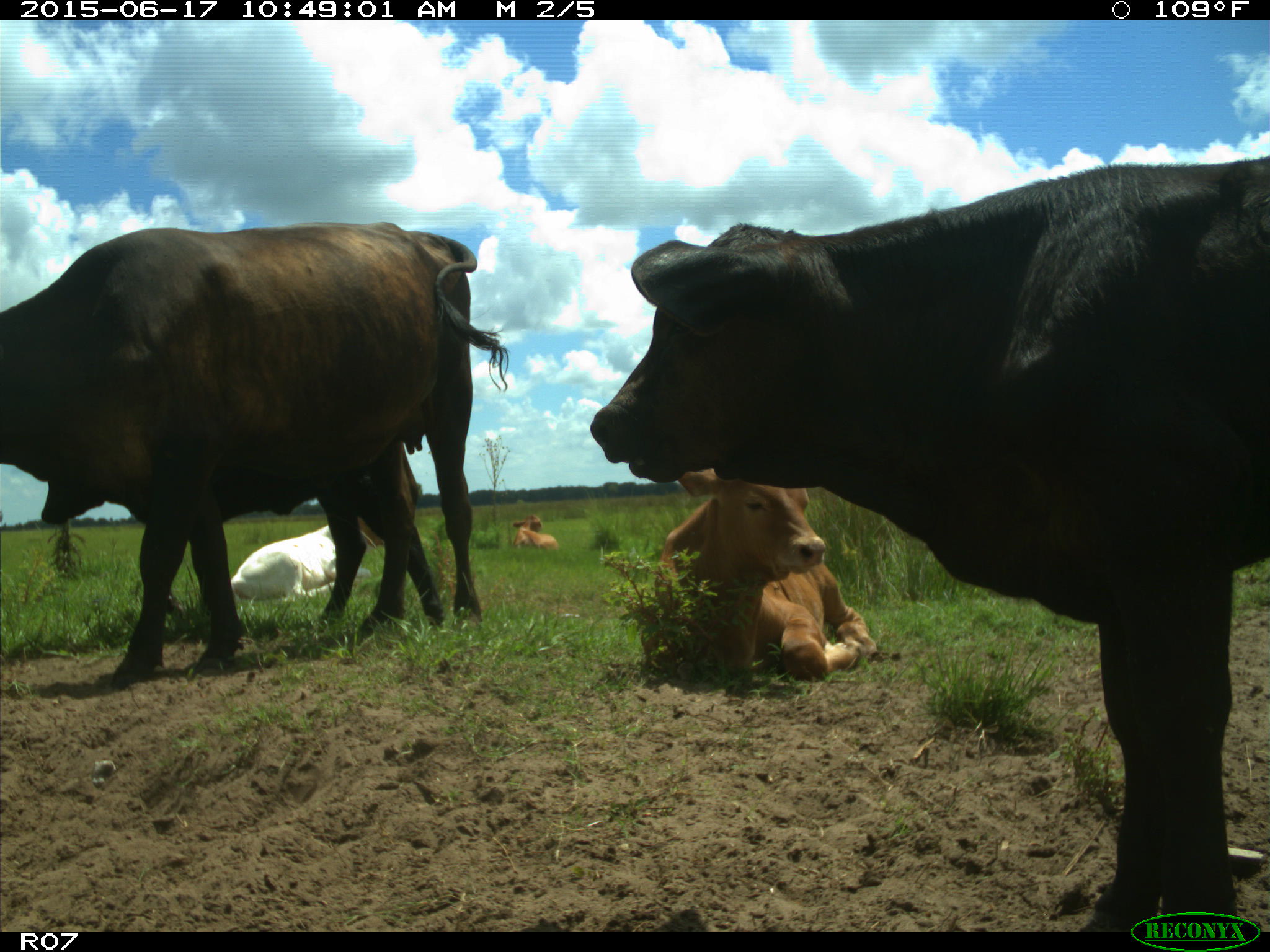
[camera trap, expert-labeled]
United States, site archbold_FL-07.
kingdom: Animalia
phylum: Chordata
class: Mammalia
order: Artiodactyla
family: Bovidae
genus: Bos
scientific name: Bos taurus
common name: domestic cow